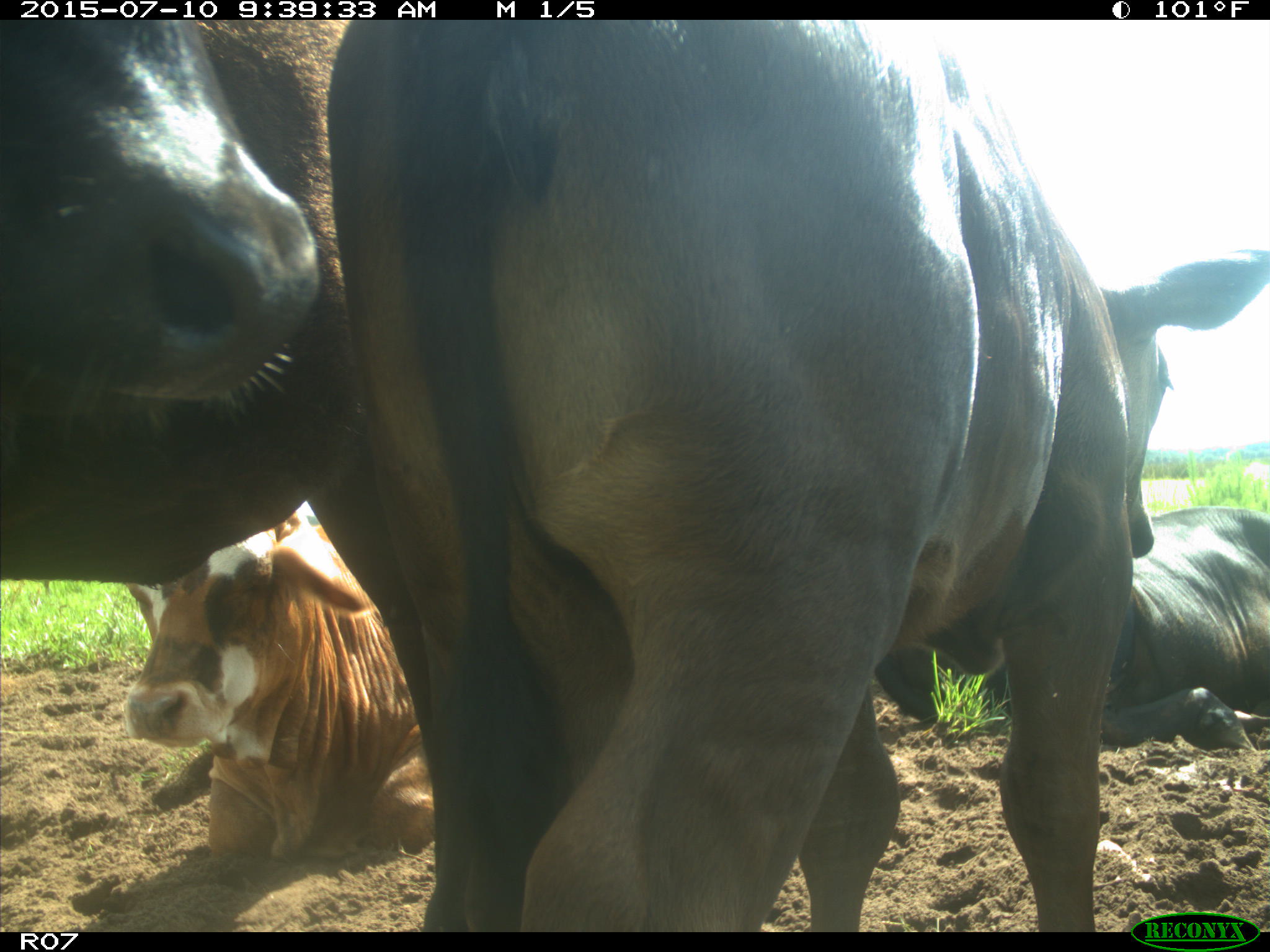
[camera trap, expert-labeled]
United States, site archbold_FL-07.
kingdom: Animalia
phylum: Chordata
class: Mammalia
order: Artiodactyla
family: Bovidae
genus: Bos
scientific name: Bos taurus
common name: domestic cow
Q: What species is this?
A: Bos taurus (domestic cow).